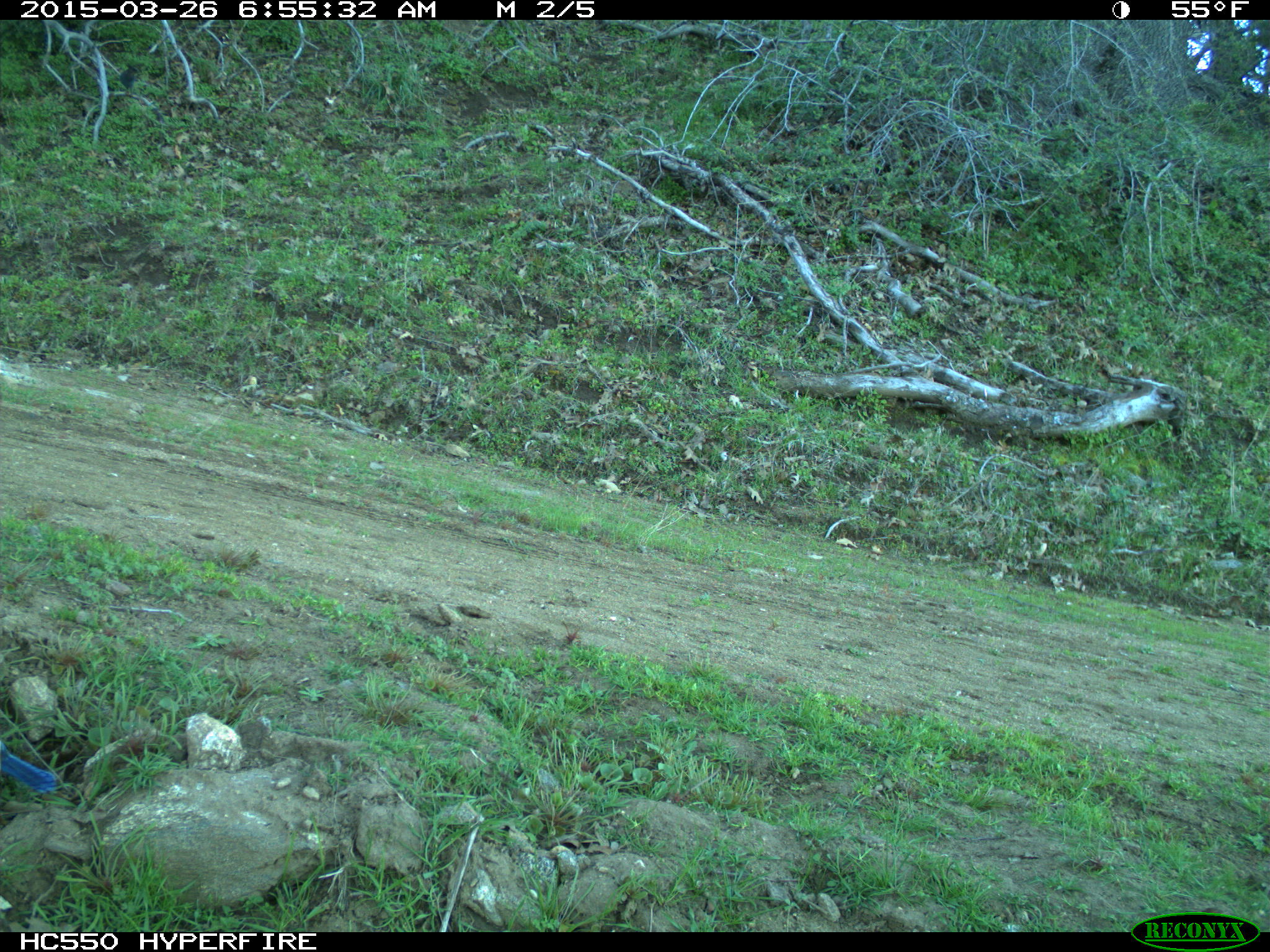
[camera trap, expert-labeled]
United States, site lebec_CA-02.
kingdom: Animalia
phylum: Chordata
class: Aves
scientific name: Aves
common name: birds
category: unidentified bird